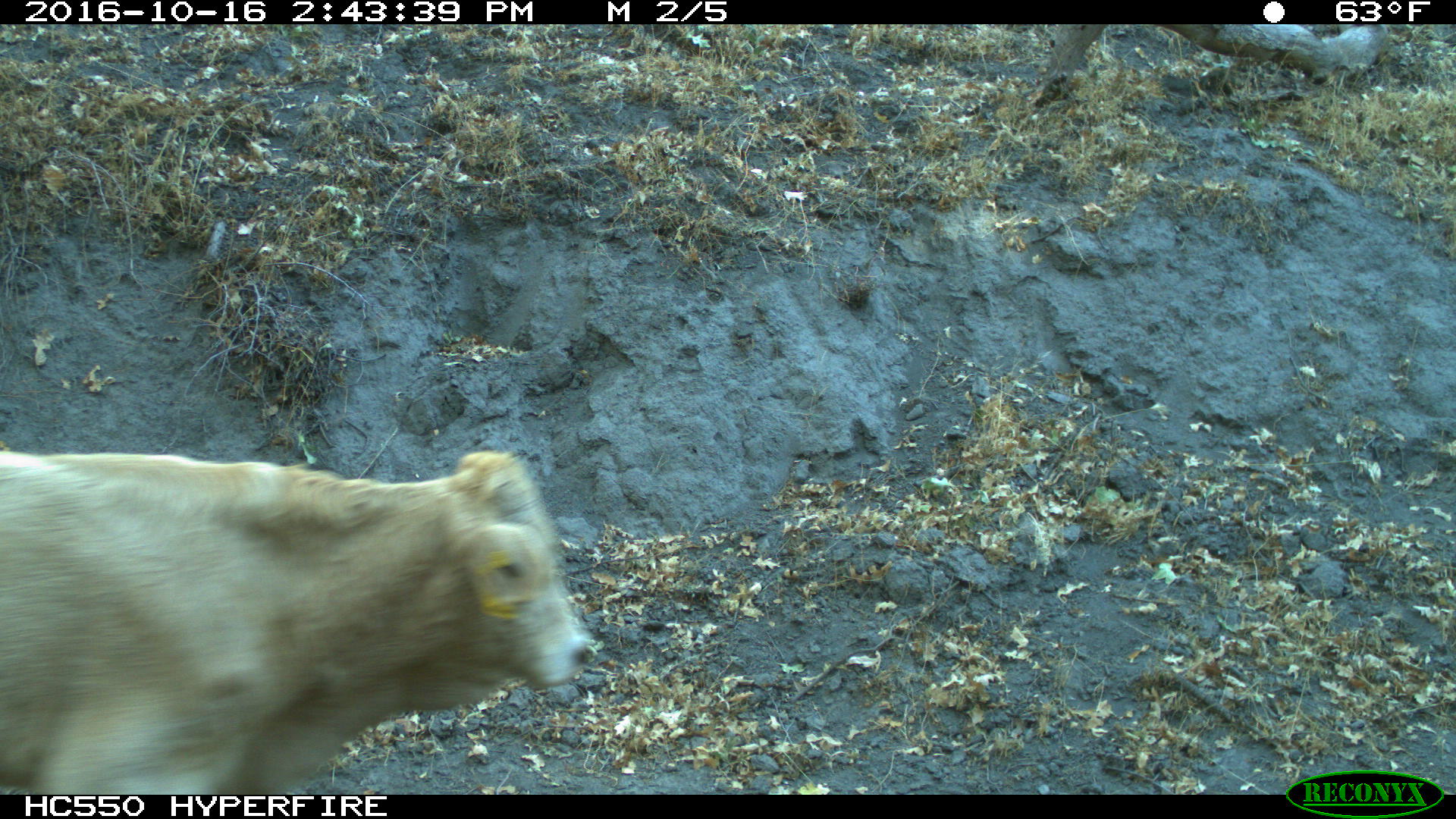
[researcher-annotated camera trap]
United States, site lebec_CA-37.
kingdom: Animalia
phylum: Chordata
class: Mammalia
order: Artiodactyla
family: Bovidae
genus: Bos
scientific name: Bos taurus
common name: domestic cow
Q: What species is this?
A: Bos taurus (domestic cow).